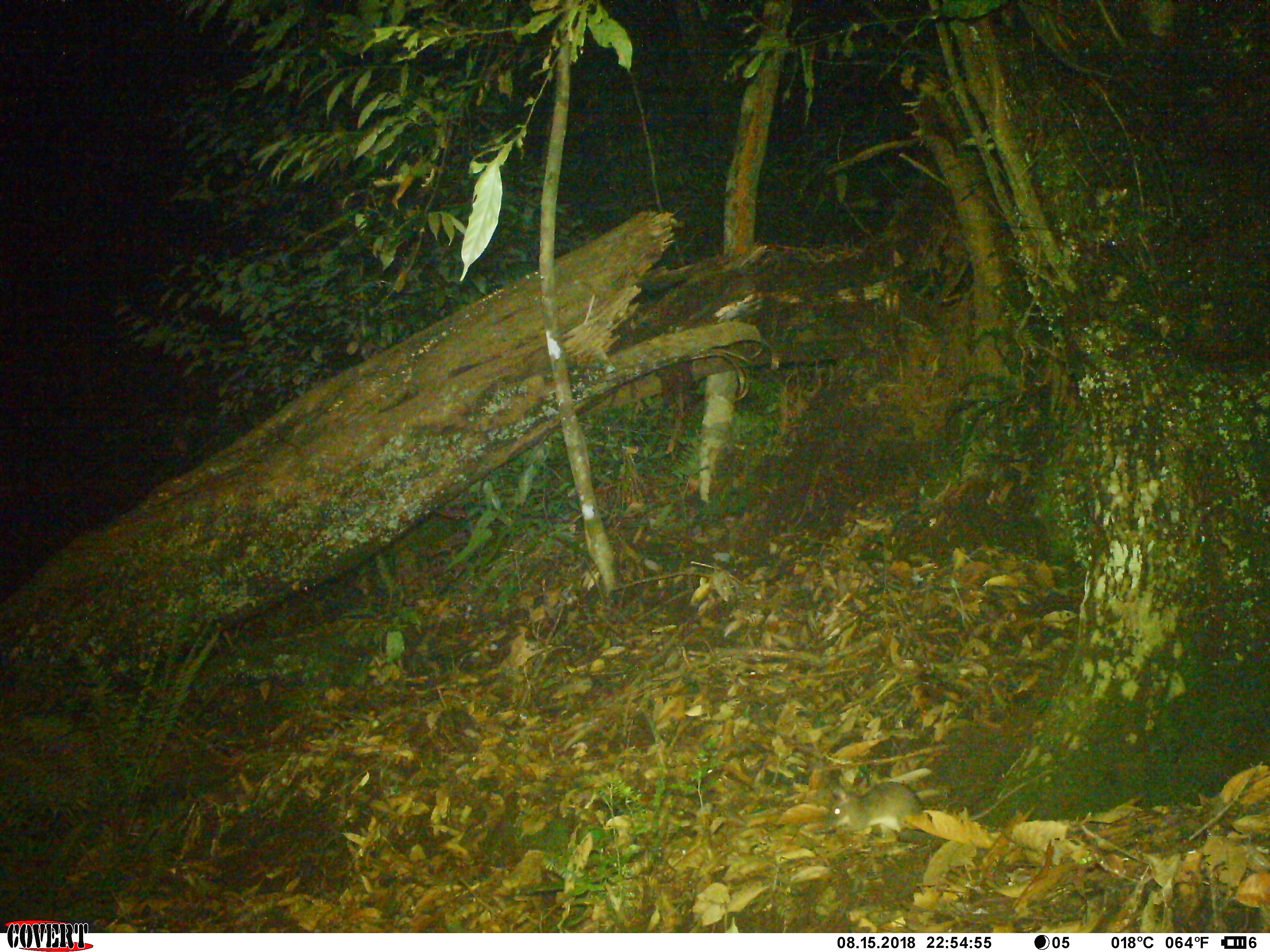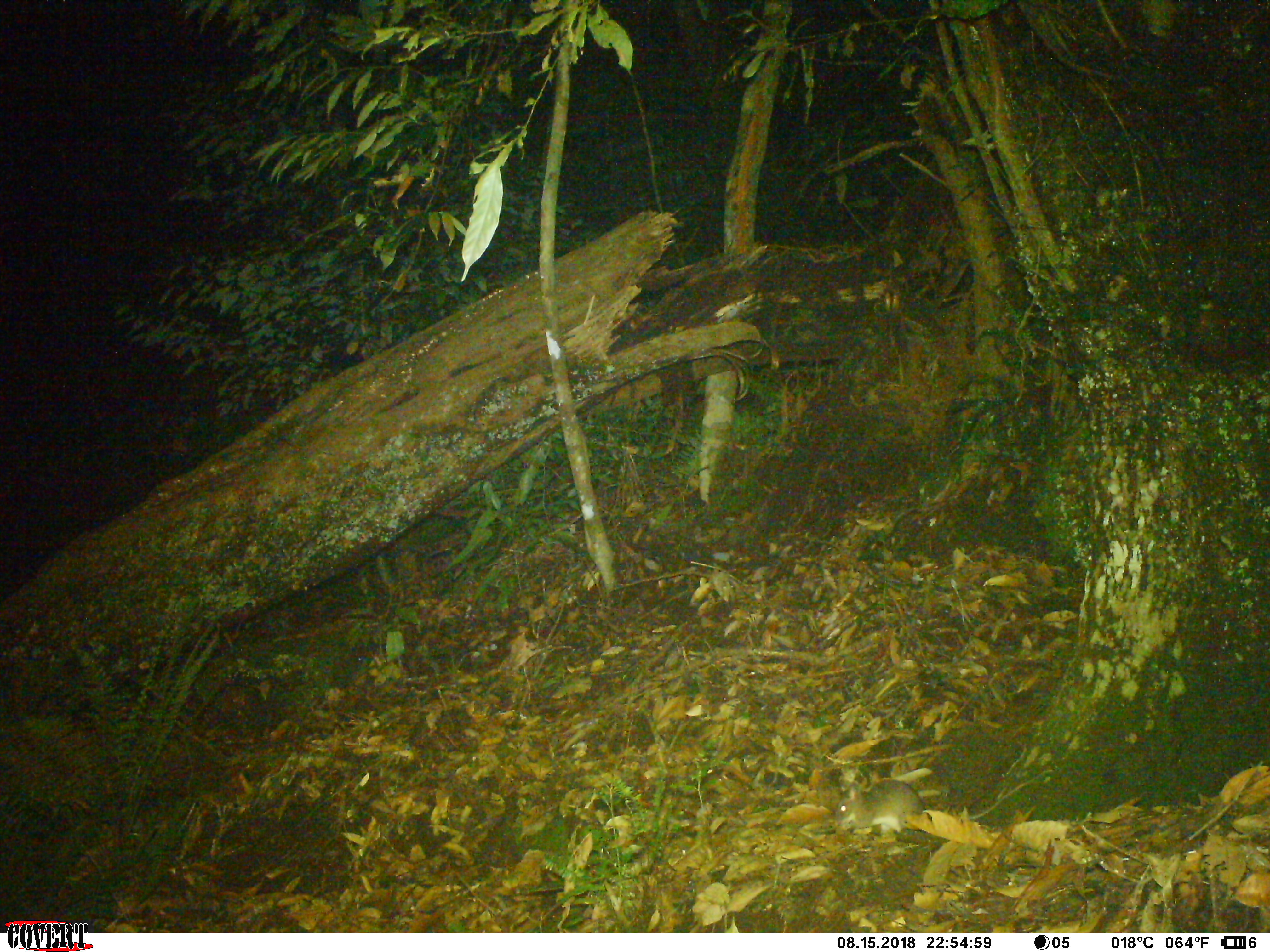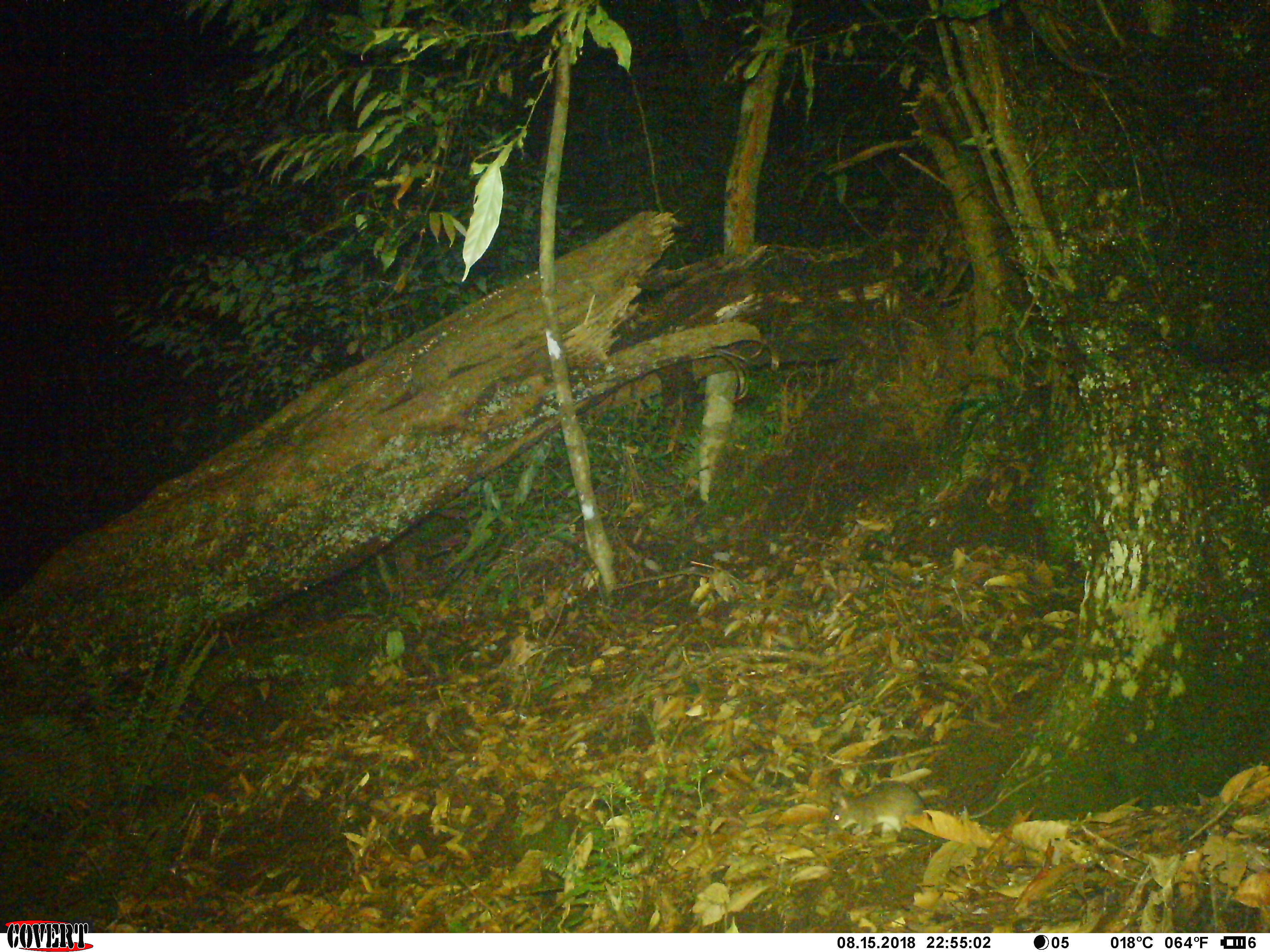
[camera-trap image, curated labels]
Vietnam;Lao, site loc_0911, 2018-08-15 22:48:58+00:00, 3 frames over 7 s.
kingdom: Animalia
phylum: Chordata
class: Mammalia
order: Rodentia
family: Muridae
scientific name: Muridae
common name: old-world mice and rats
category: unidentified murid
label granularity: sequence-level